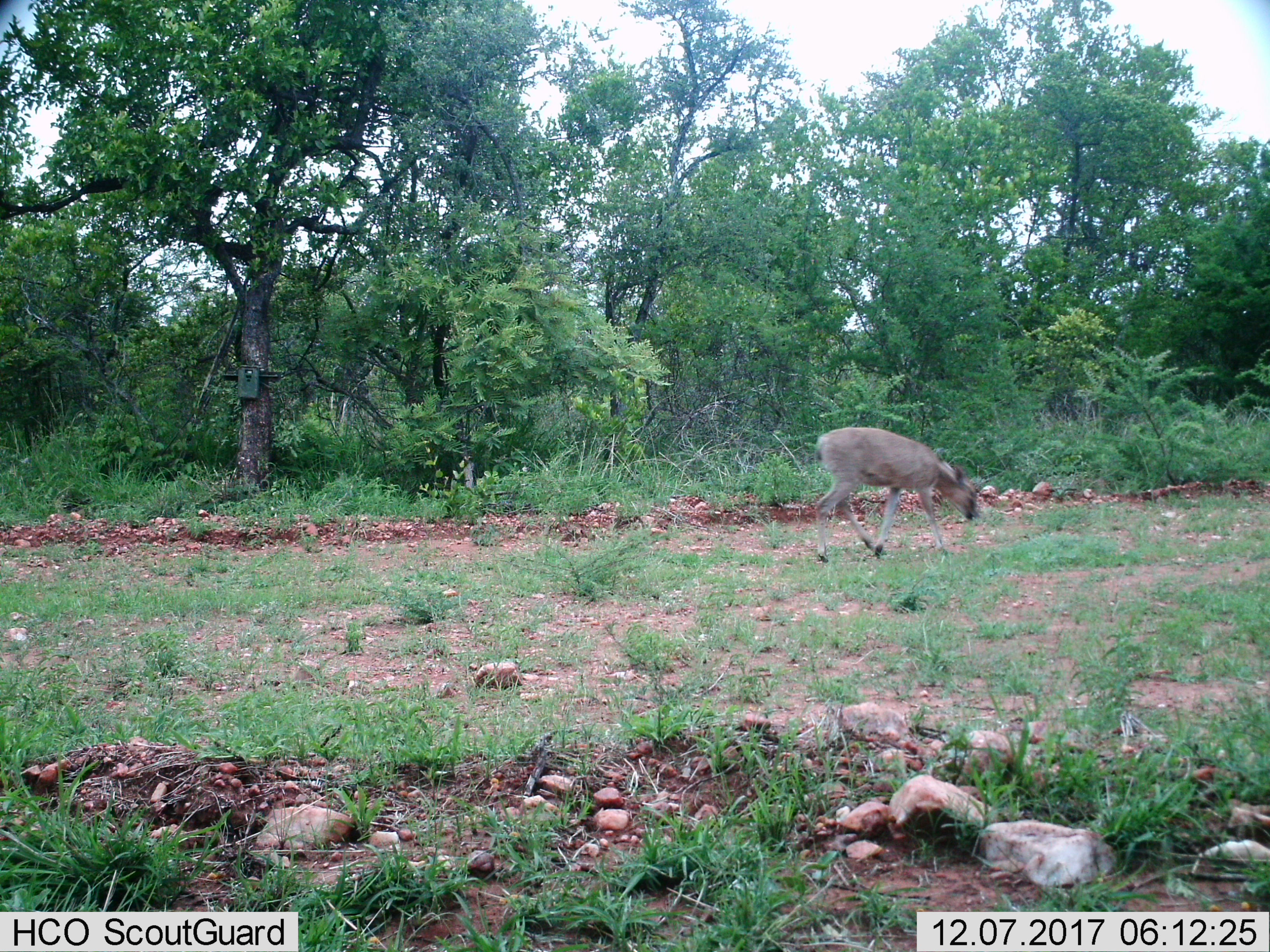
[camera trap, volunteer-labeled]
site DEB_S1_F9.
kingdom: Animalia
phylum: Chordata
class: Mammalia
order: Artiodactyla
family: Bovidae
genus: Sylvicapra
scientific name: Sylvicapra grimmia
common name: common duiker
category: duikercommongrey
Duikercommongrey (common duiker) (Sylvicapra grimmia), count 1. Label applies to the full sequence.